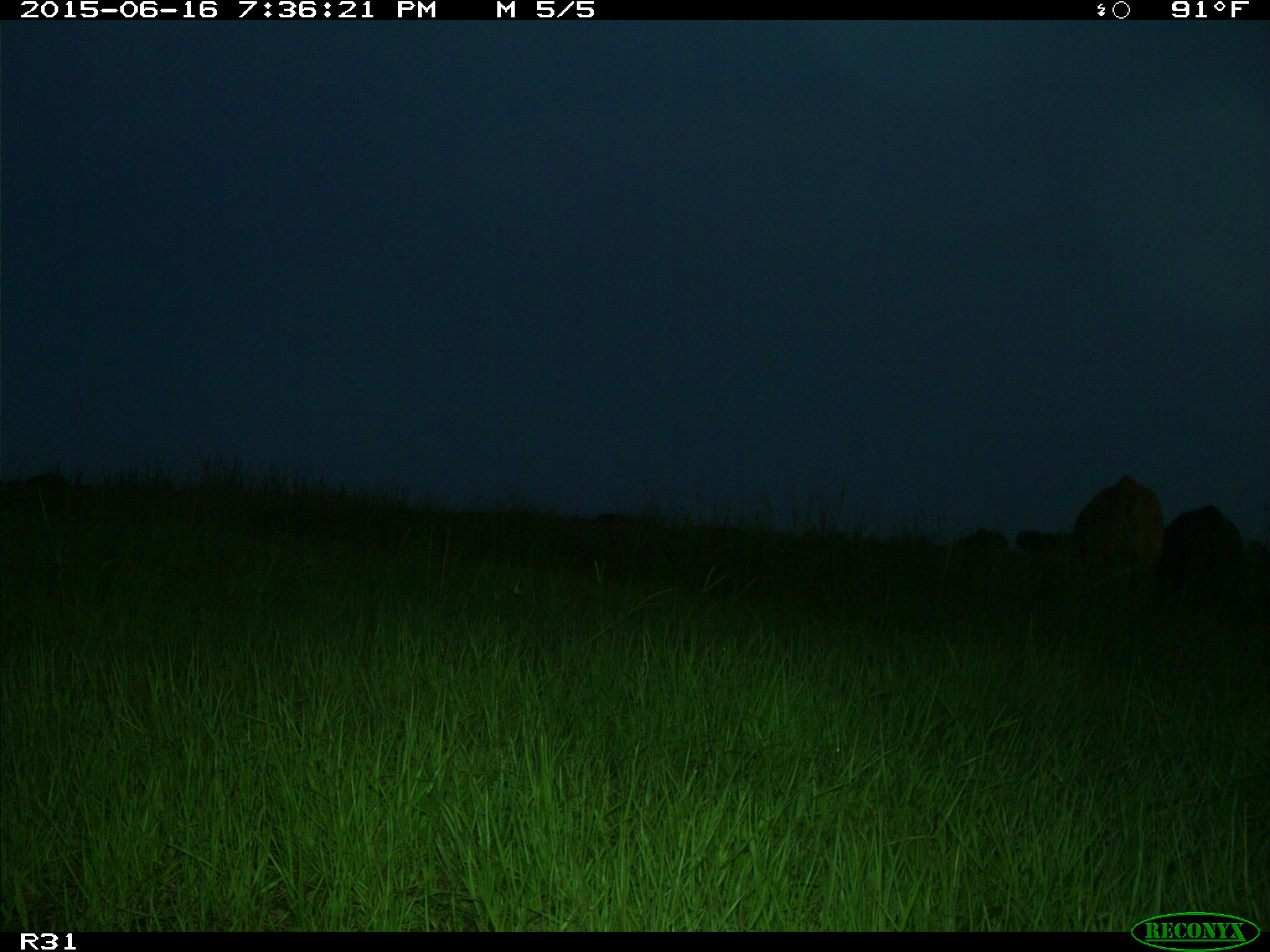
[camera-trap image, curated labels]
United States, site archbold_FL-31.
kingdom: Animalia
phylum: Chordata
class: Mammalia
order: Artiodactyla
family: Bovidae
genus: Bos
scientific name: Bos taurus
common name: domestic cow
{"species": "Bos taurus (domestic cow)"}